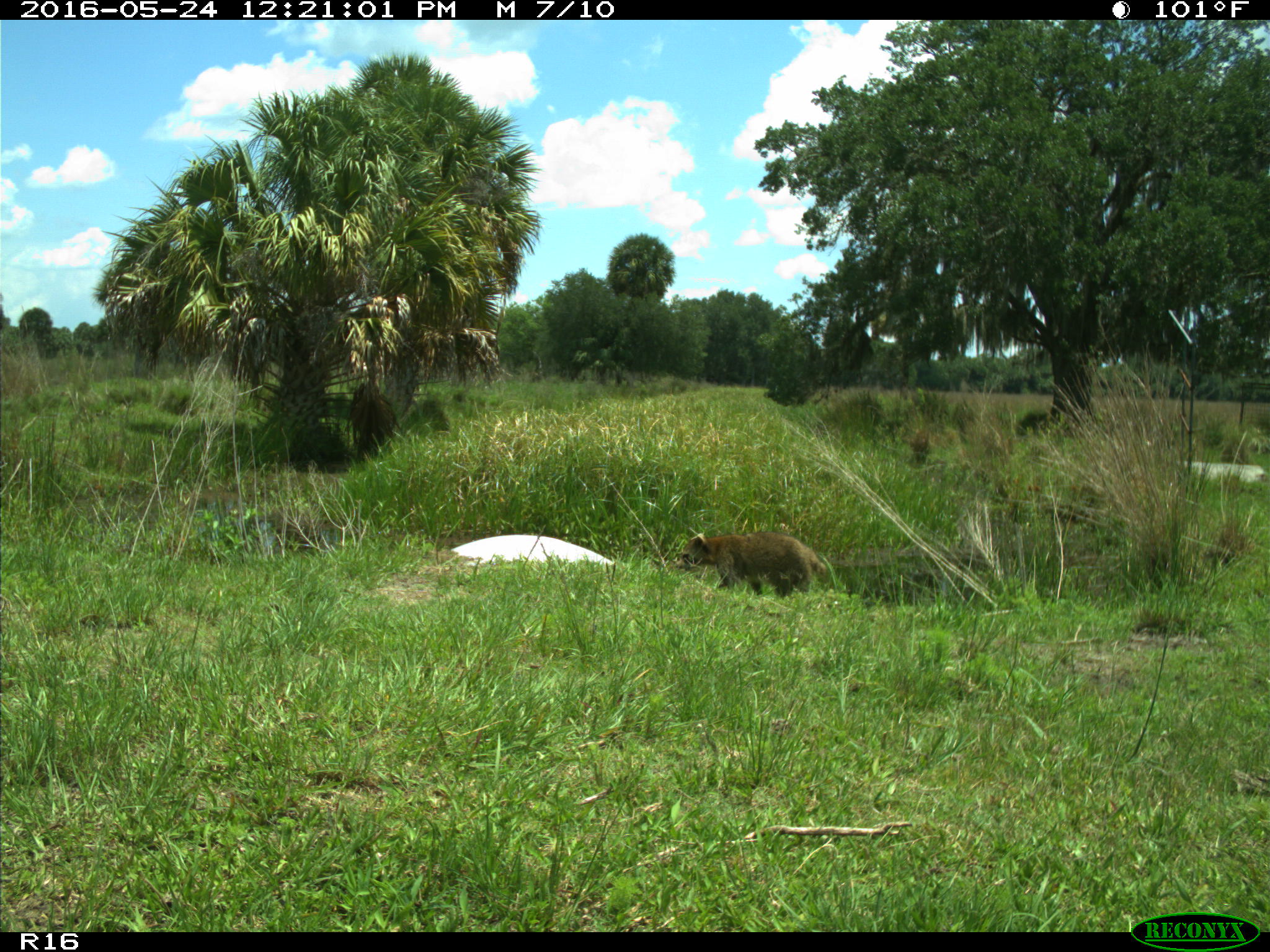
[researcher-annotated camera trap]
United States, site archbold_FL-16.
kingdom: Animalia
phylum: Chordata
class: Mammalia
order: Carnivora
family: Procyonidae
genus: Procyon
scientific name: Procyon lotor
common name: common raccoon